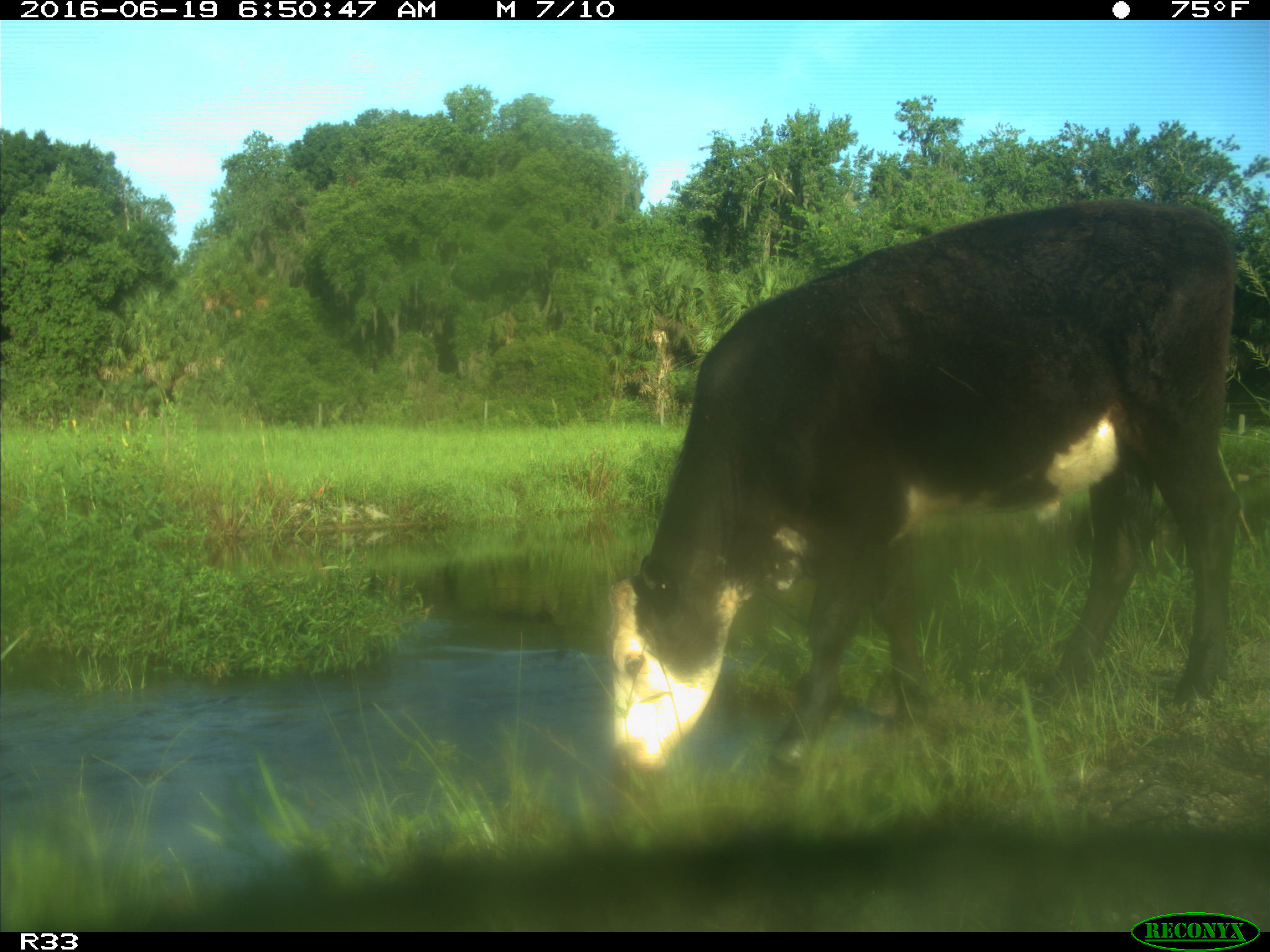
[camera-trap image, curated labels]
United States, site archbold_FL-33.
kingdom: Animalia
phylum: Chordata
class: Mammalia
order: Artiodactyla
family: Bovidae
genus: Bos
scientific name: Bos taurus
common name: domestic cow